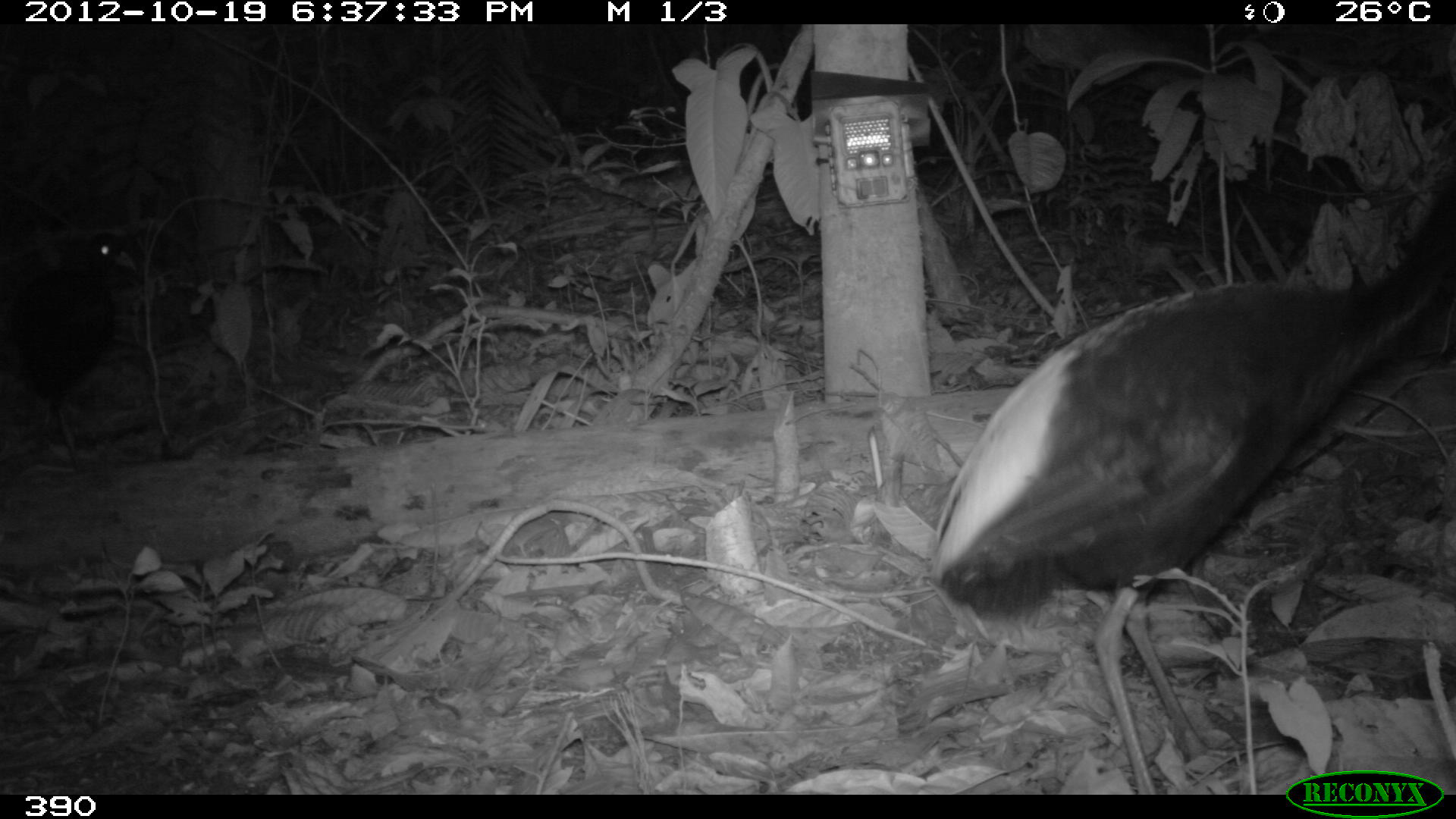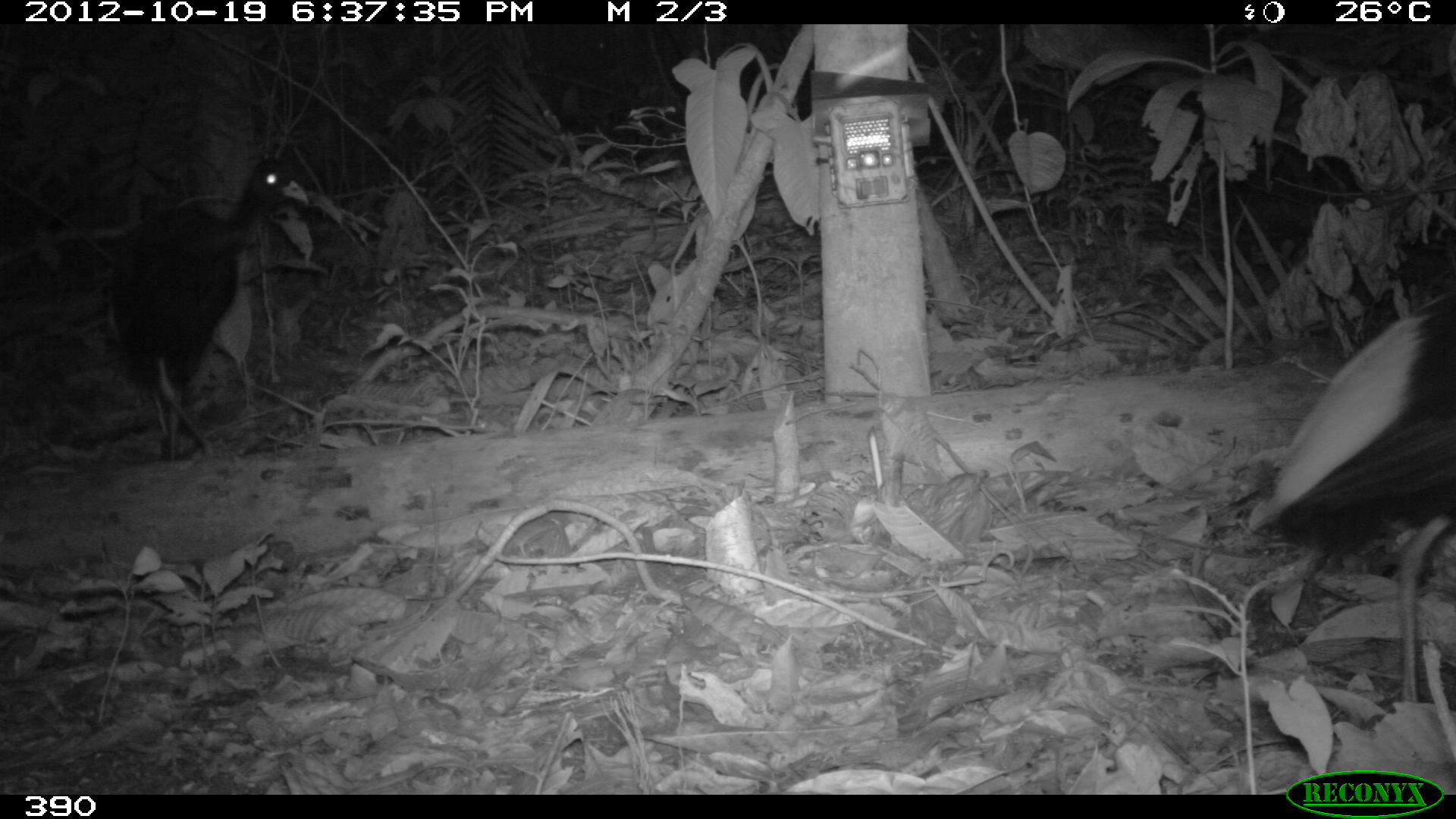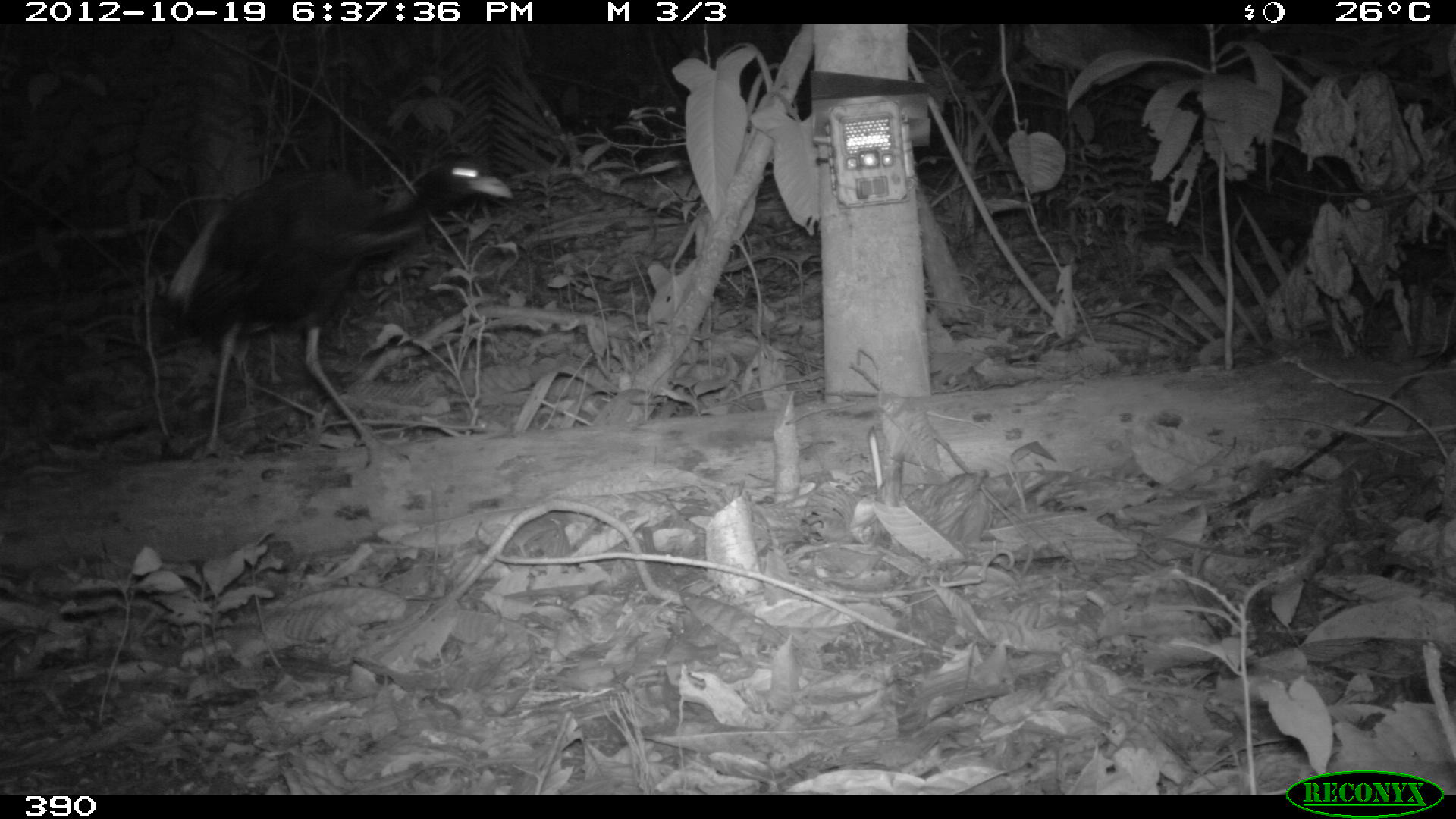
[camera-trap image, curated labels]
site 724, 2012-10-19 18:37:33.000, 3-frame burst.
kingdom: Animalia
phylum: Chordata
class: Aves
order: Gruiformes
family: Psophiidae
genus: Psophia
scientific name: Psophia leucoptera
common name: pale-winged trumpeter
Psophia leucoptera (pale-winged trumpeter).